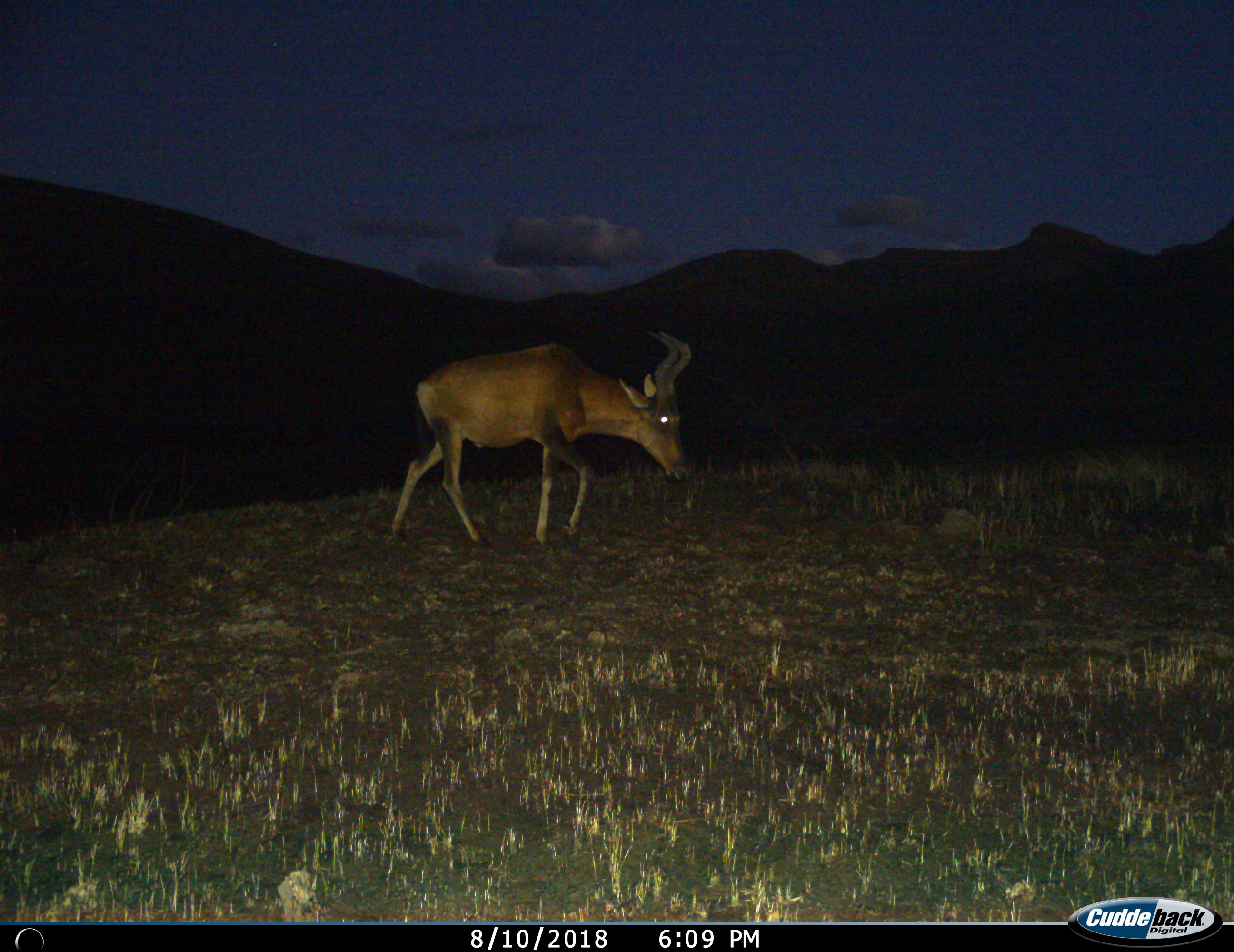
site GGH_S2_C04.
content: unidentified animal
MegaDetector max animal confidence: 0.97